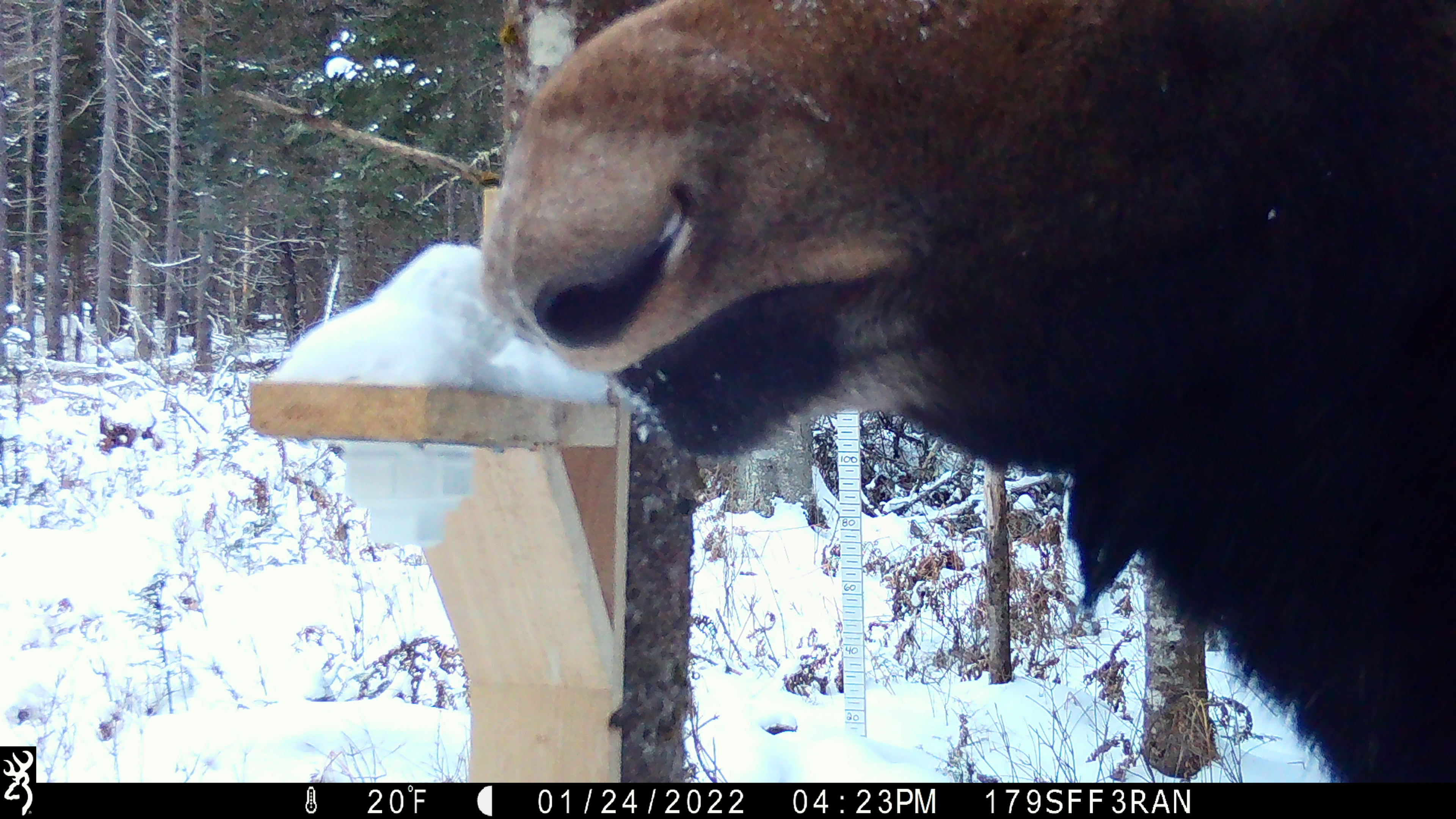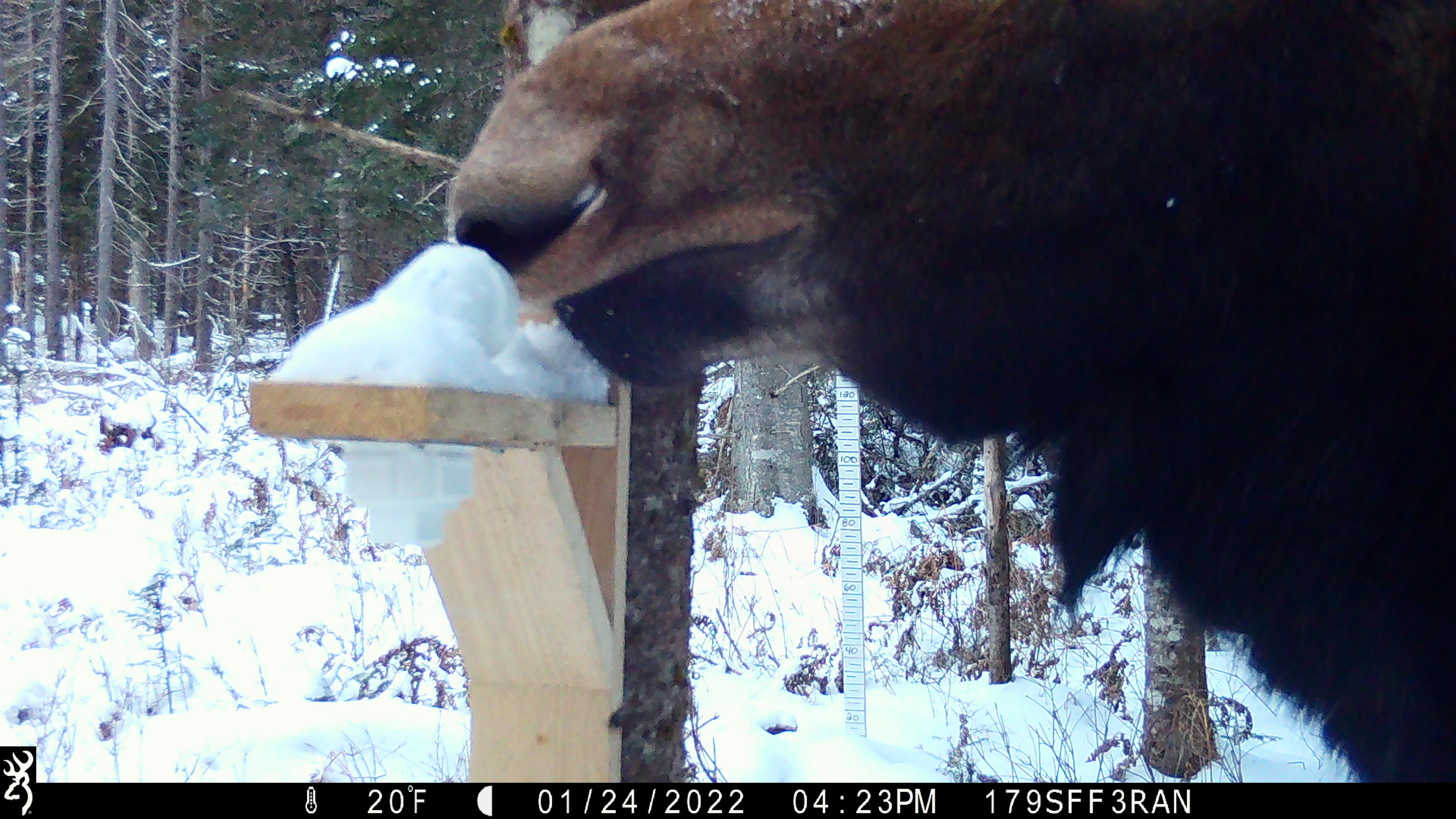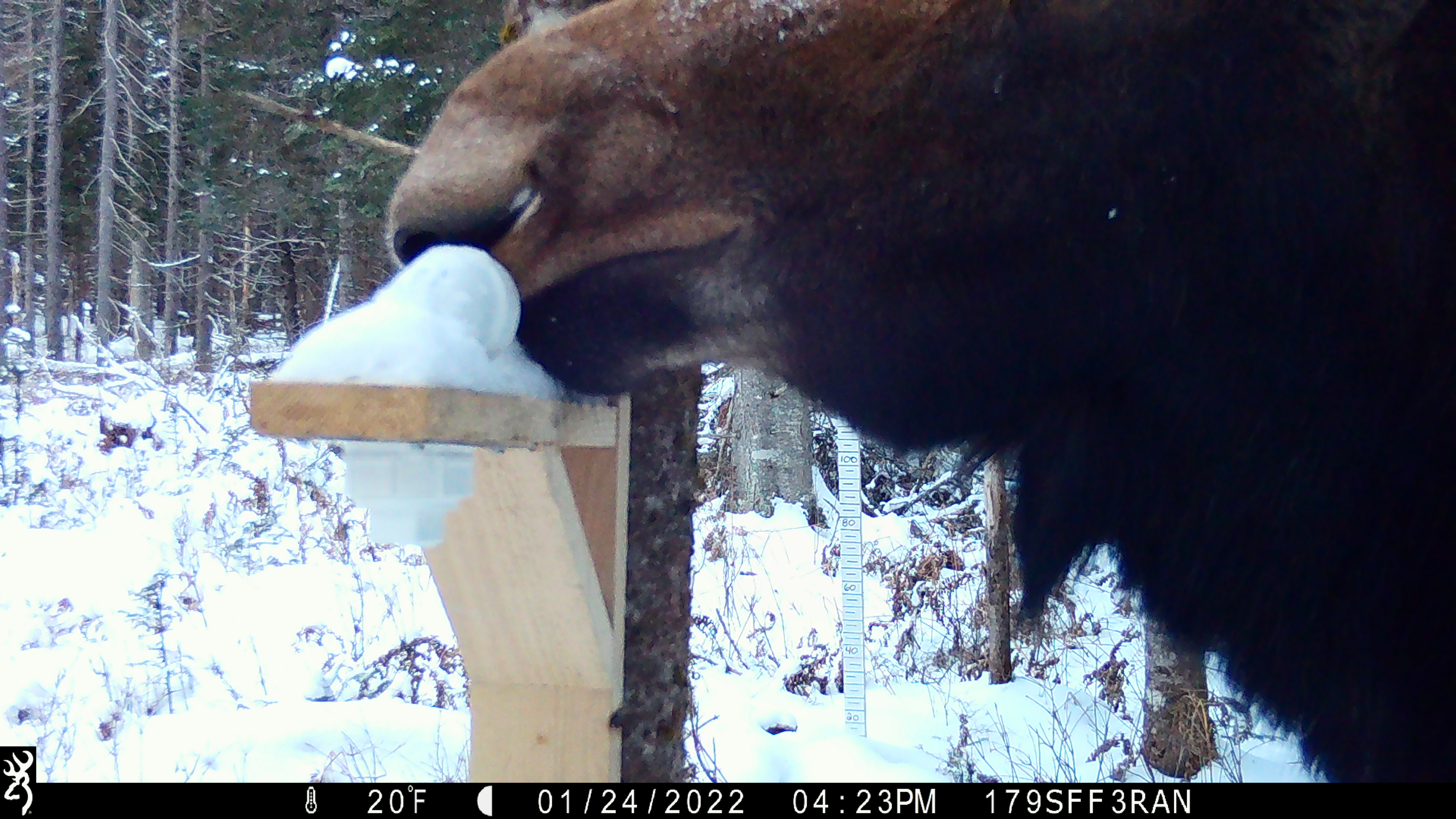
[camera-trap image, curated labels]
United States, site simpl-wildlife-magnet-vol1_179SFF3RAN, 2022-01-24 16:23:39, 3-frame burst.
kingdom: Animalia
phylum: Chordata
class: Mammalia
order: Artiodactyla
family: Cervidae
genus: Alces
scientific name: Alces alces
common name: moose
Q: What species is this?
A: Moose (Alces alces).